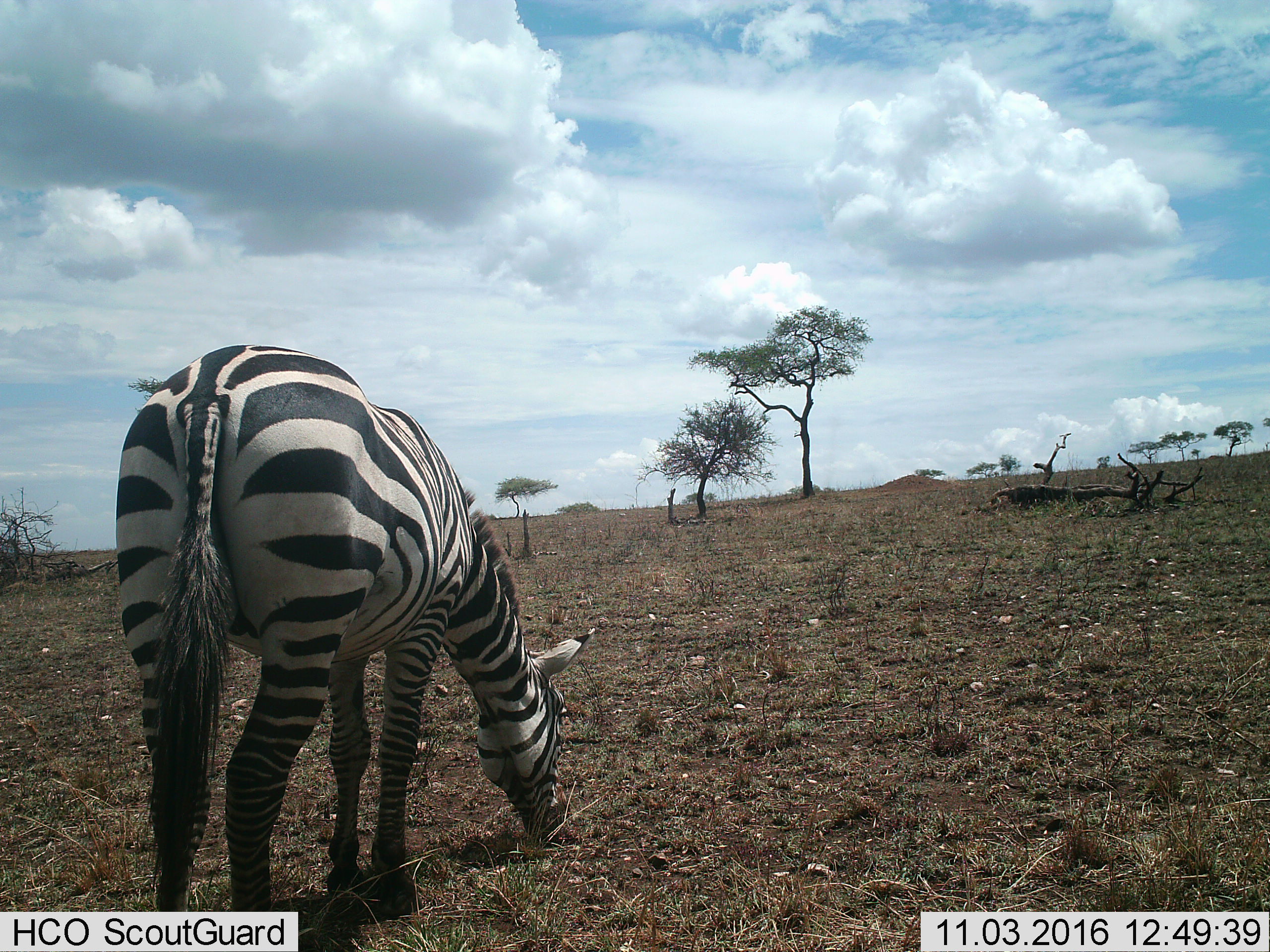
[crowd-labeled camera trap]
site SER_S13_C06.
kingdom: Animalia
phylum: Chordata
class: Mammalia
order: Perissodactyla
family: Equidae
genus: Equus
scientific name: Equus quagga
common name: plains zebra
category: zebraplains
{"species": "zebraplains (plains zebra) (Equus quagga)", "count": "1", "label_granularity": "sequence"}